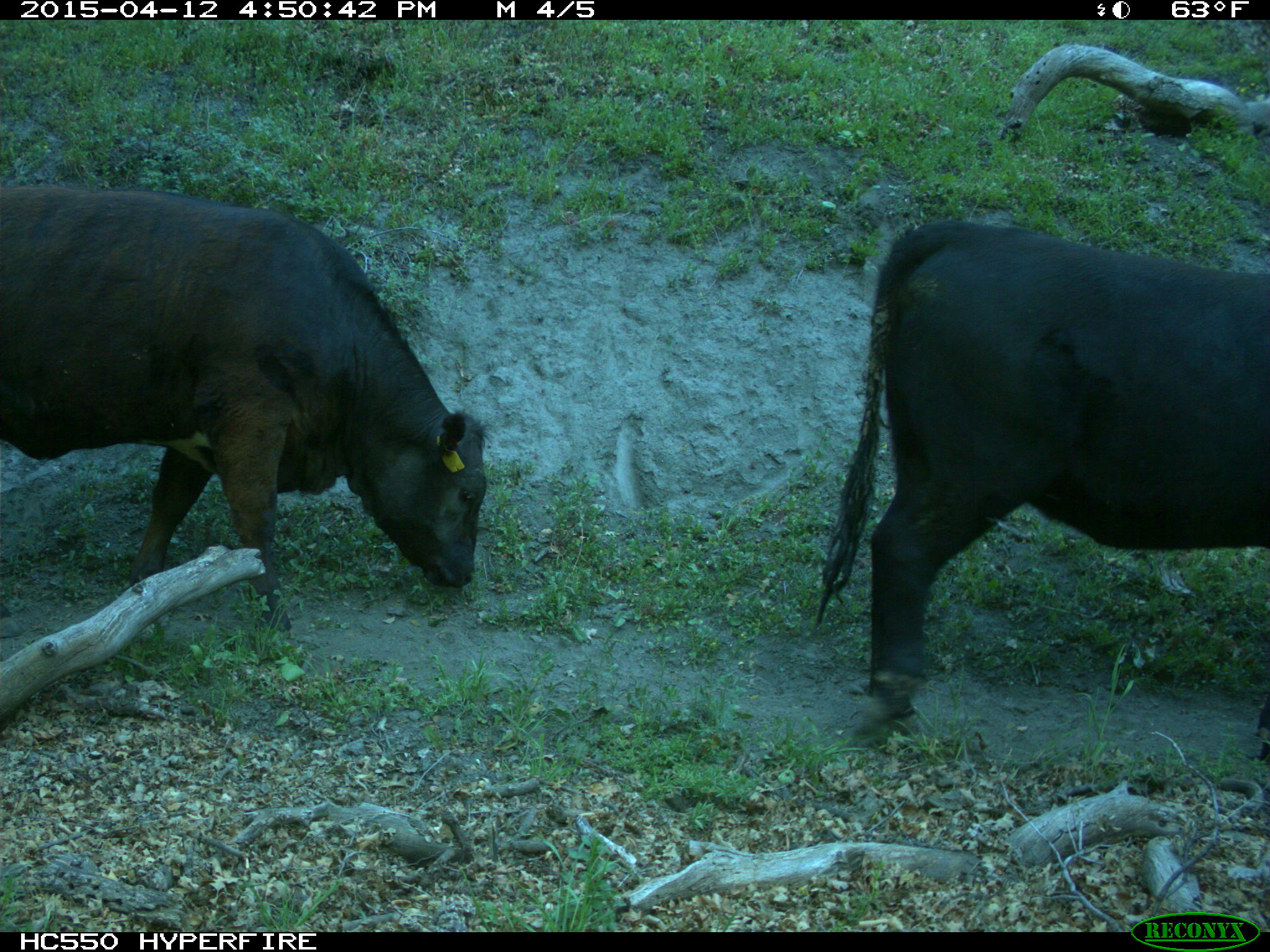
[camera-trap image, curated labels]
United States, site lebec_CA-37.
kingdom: Animalia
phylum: Chordata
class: Mammalia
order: Artiodactyla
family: Bovidae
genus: Bos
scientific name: Bos taurus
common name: domestic cow